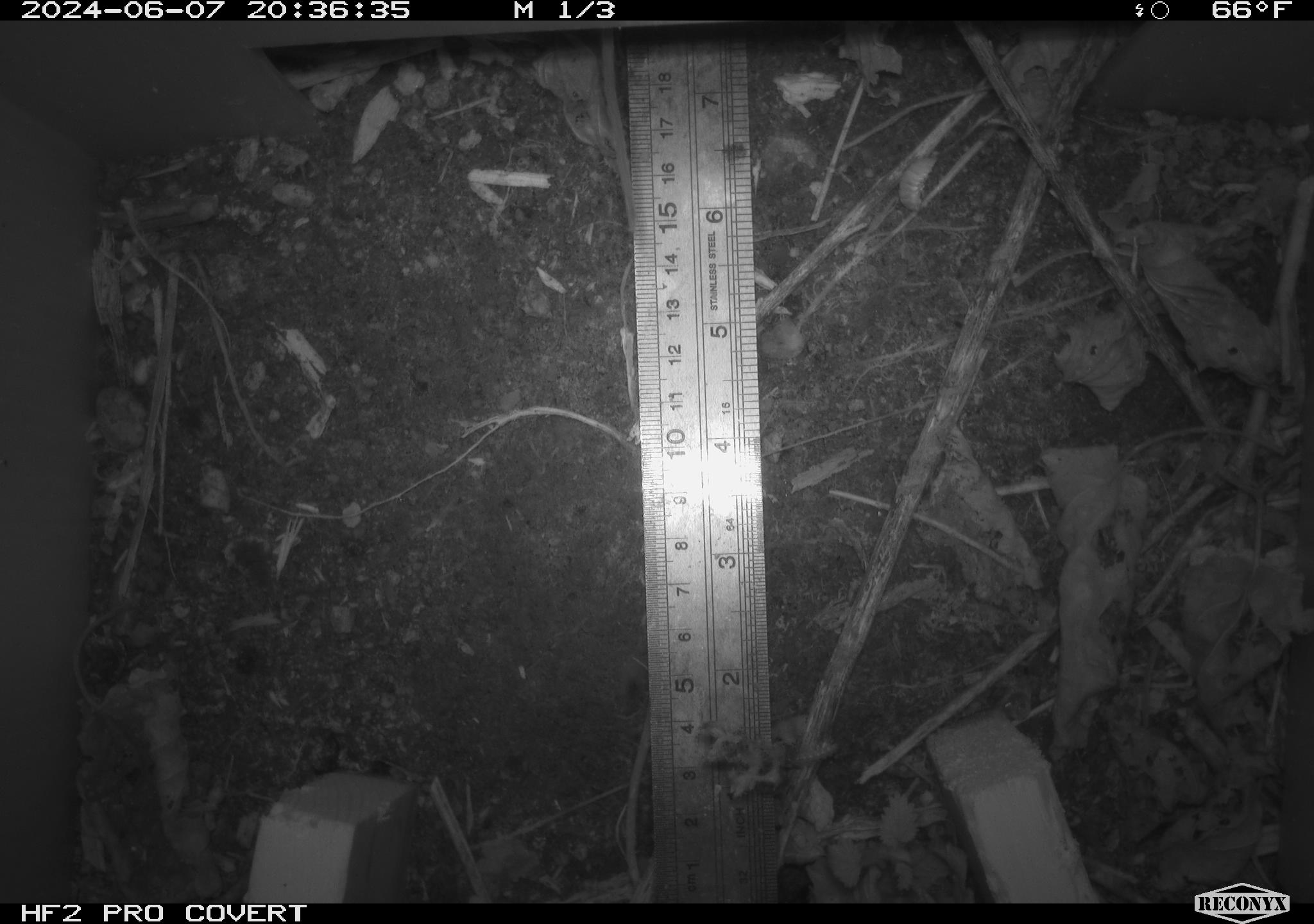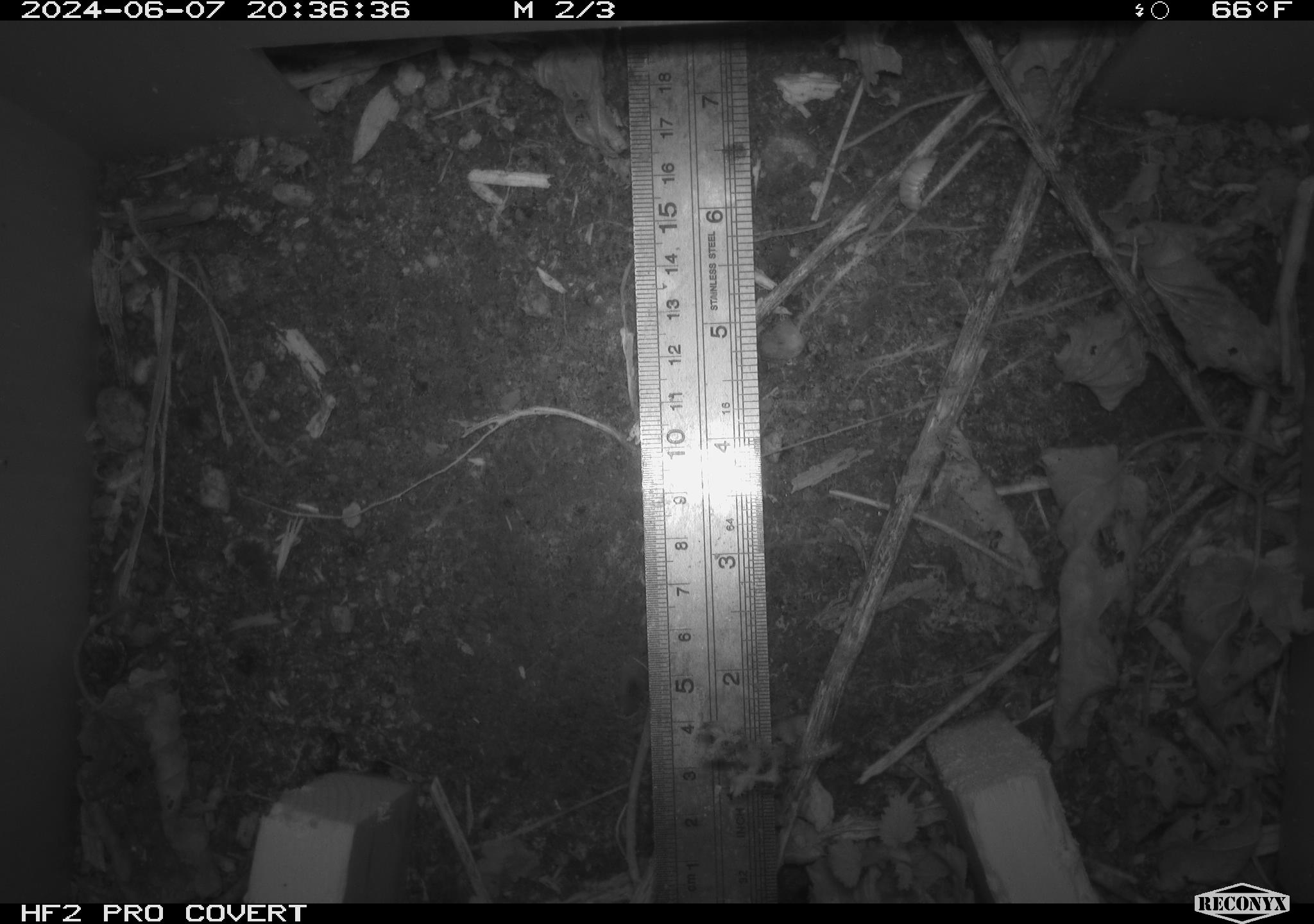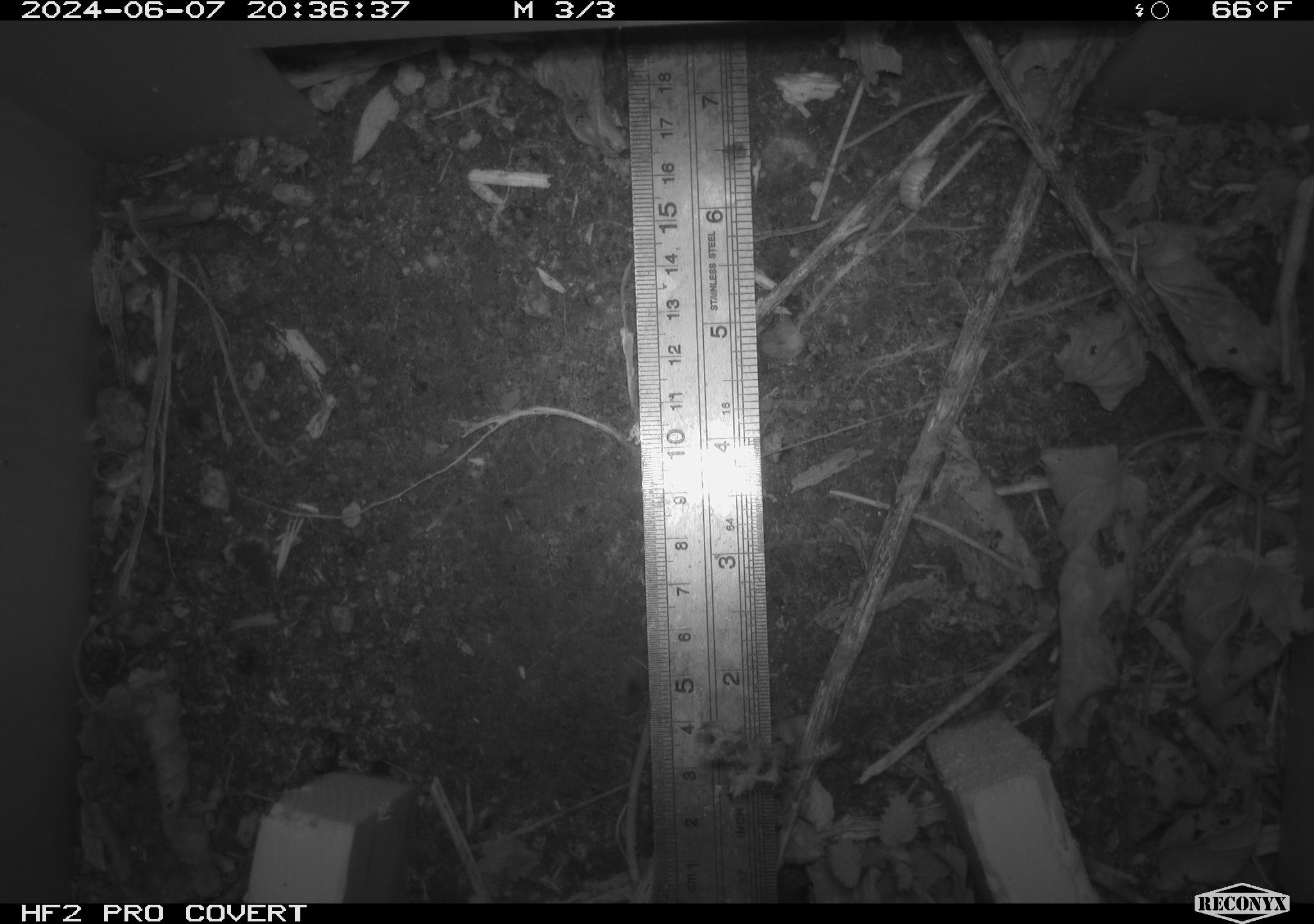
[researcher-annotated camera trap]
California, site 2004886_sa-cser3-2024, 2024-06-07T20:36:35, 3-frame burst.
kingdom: Animalia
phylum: Chordata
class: Mammalia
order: Rodentia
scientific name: Rodentia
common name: rodent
Rodent (Rodentia).